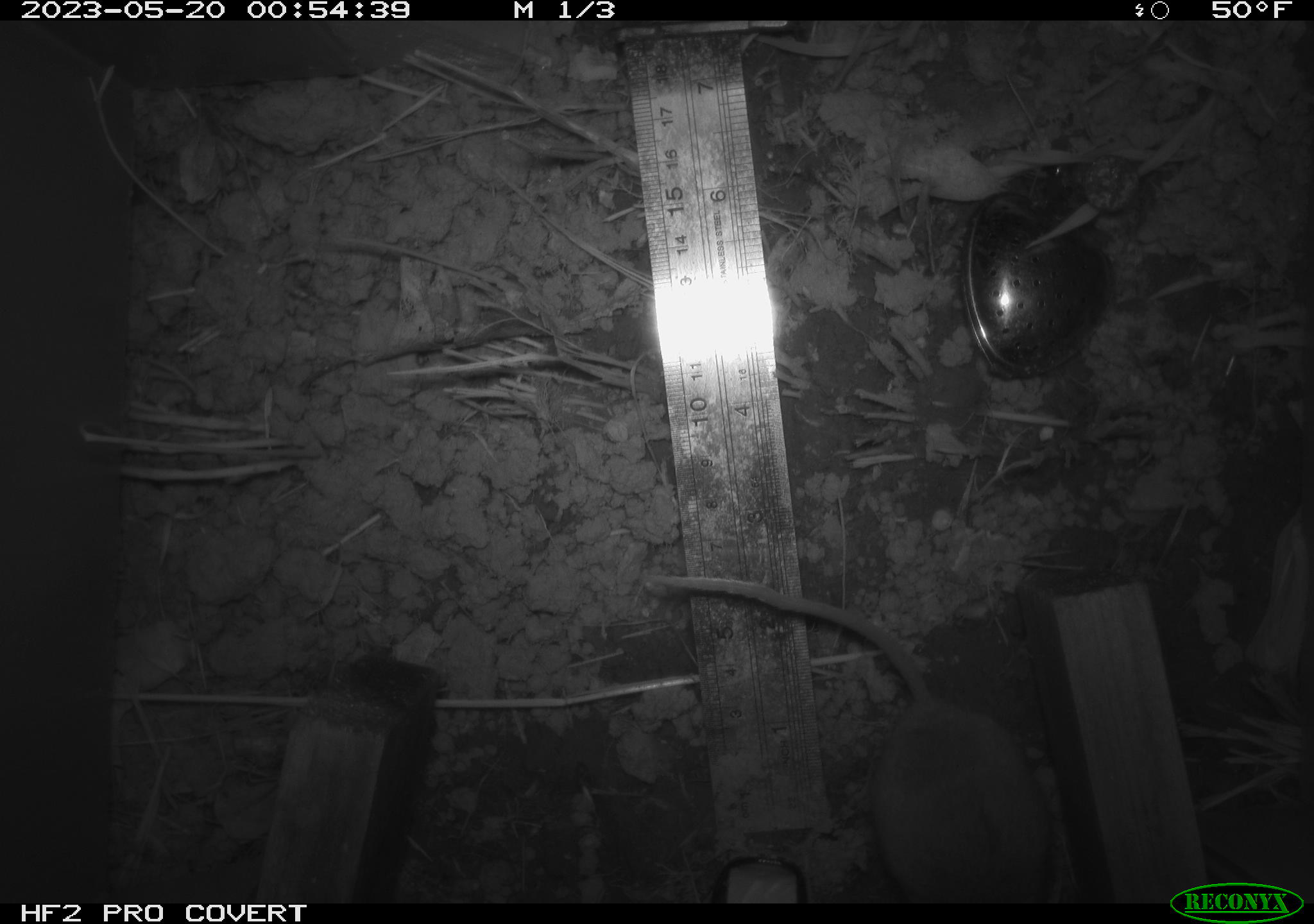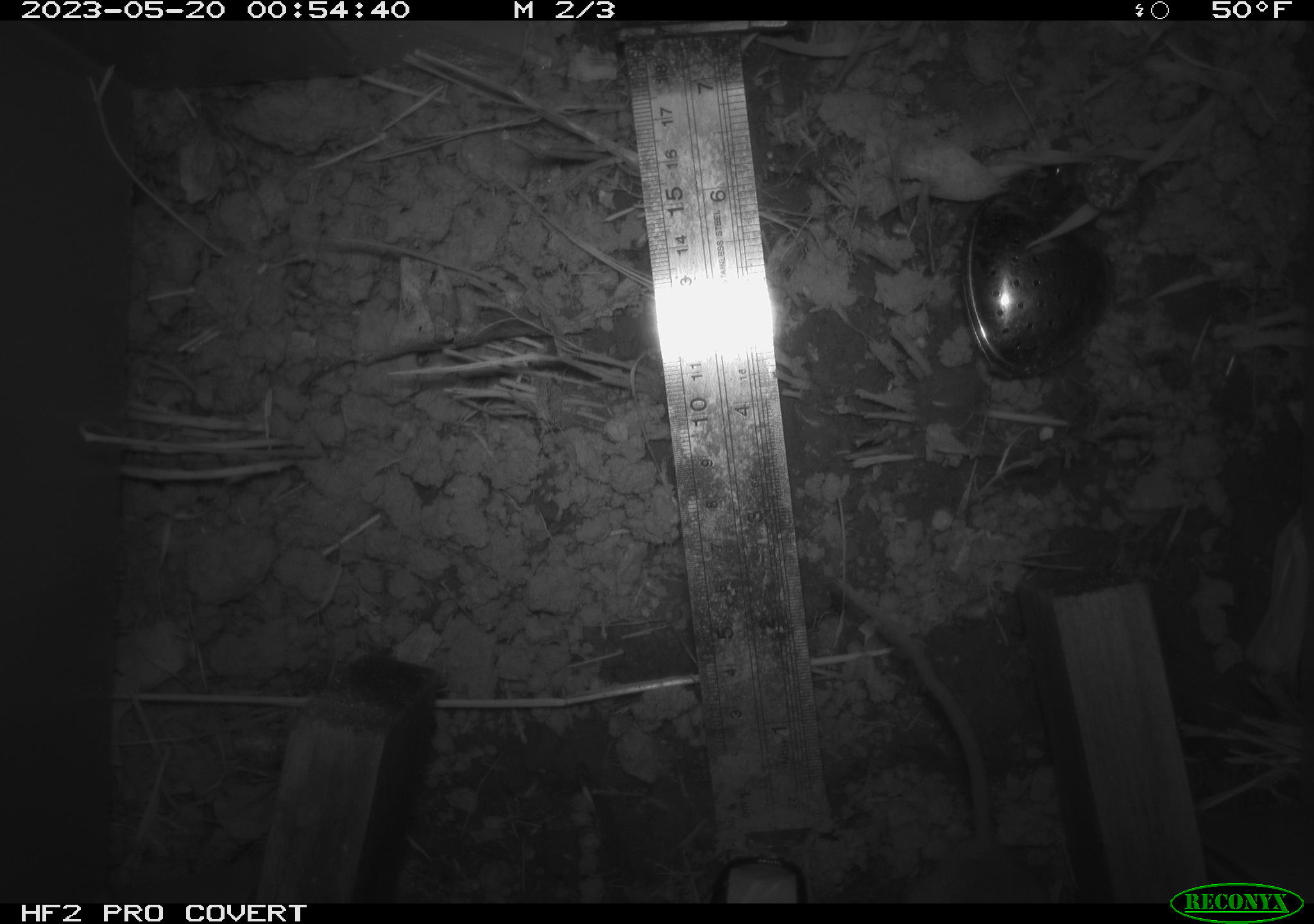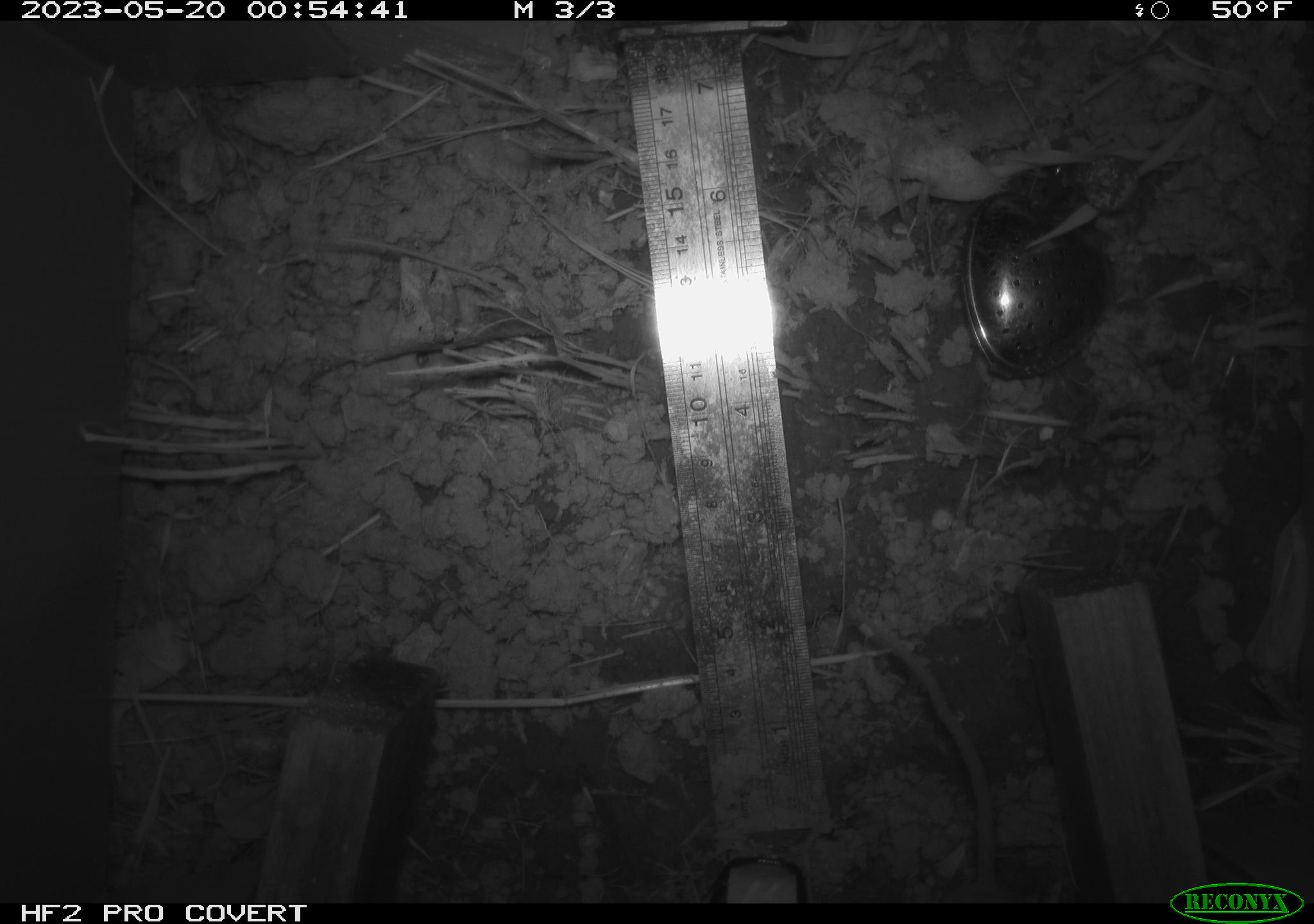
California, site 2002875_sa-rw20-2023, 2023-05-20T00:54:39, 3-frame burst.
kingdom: Animalia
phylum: Chordata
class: Mammalia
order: Rodentia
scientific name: Rodentia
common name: rodent